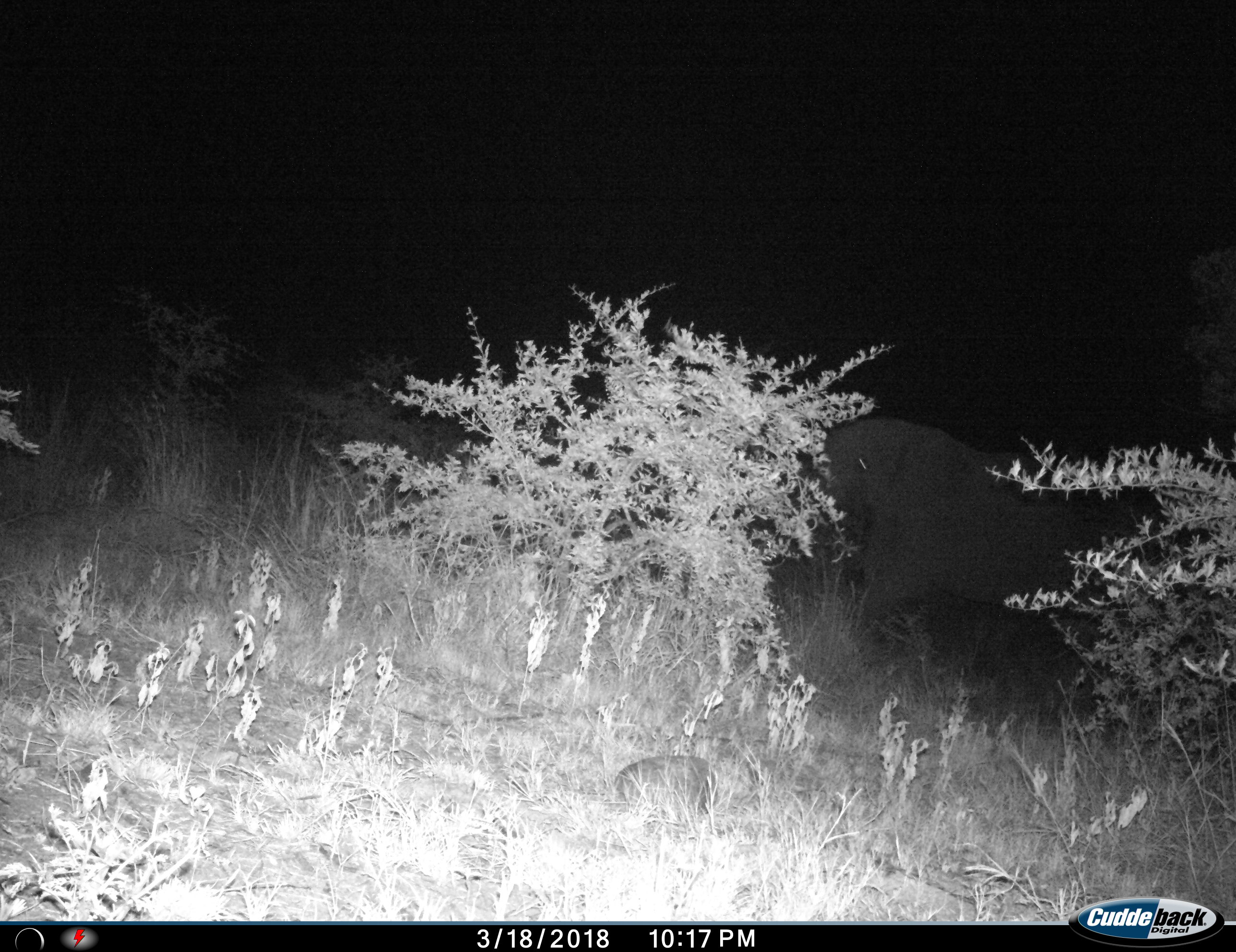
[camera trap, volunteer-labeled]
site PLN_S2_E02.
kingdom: Animalia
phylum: Chordata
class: Mammalia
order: Proboscidea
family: Elephantidae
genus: Loxodonta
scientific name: Loxodonta africana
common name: african bush elephant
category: elephant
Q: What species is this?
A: Elephant (african bush elephant) (Loxodonta africana).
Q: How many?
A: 1.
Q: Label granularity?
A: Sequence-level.